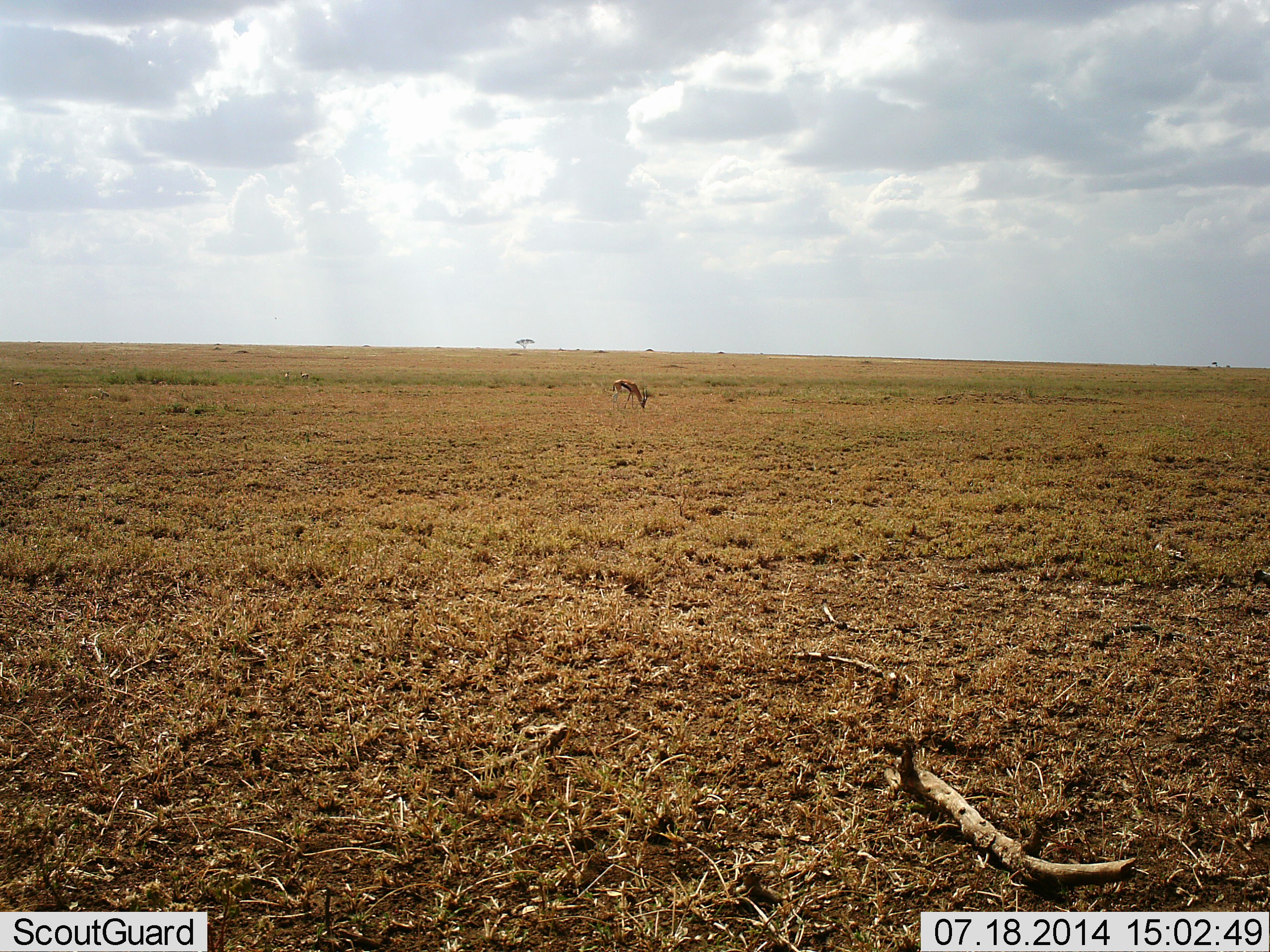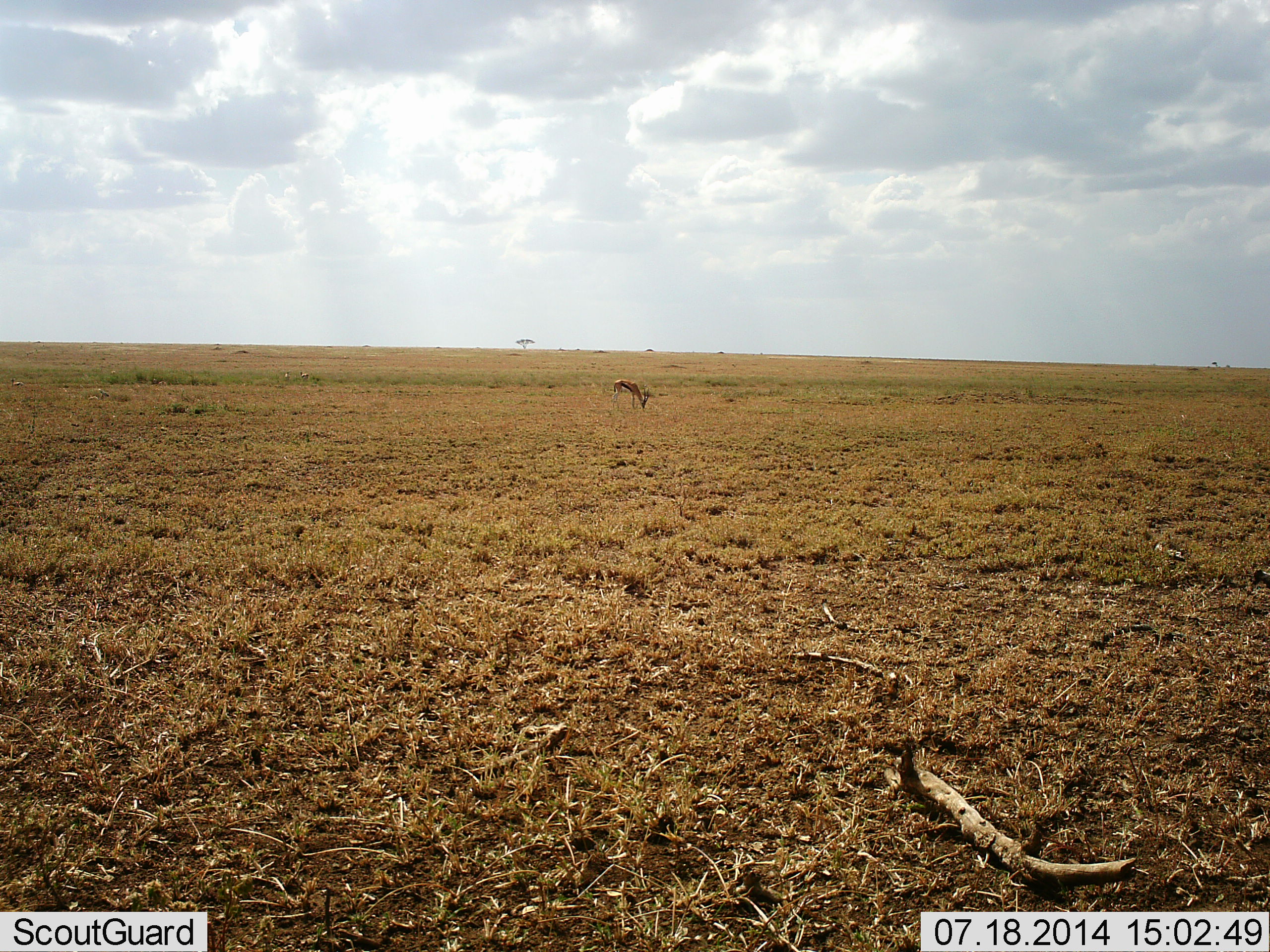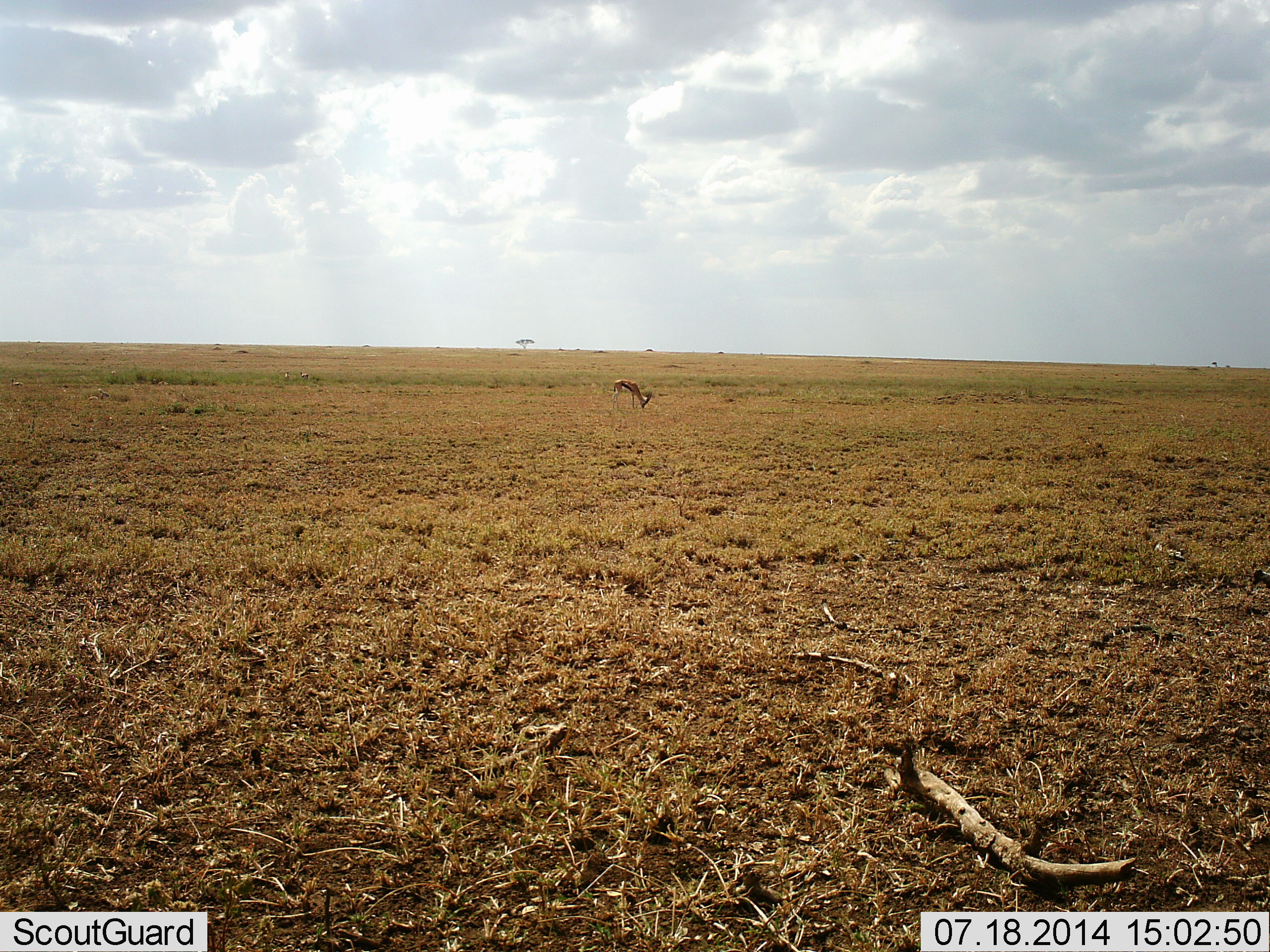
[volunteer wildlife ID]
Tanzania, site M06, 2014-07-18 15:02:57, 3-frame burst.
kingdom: Animalia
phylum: Chordata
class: Mammalia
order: Artiodactyla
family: Bovidae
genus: Eudorcas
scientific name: Eudorcas thomsonii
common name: thomson's gazelle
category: gazellethomsons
Gazellethomsons (thomson's gazelle) (Eudorcas thomsonii), count 1. Behavior (volunteer vote fractions): standing 10%, resting 0%, moving 0%, interacting 0%. Young present (vote fraction): 0%. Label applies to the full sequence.